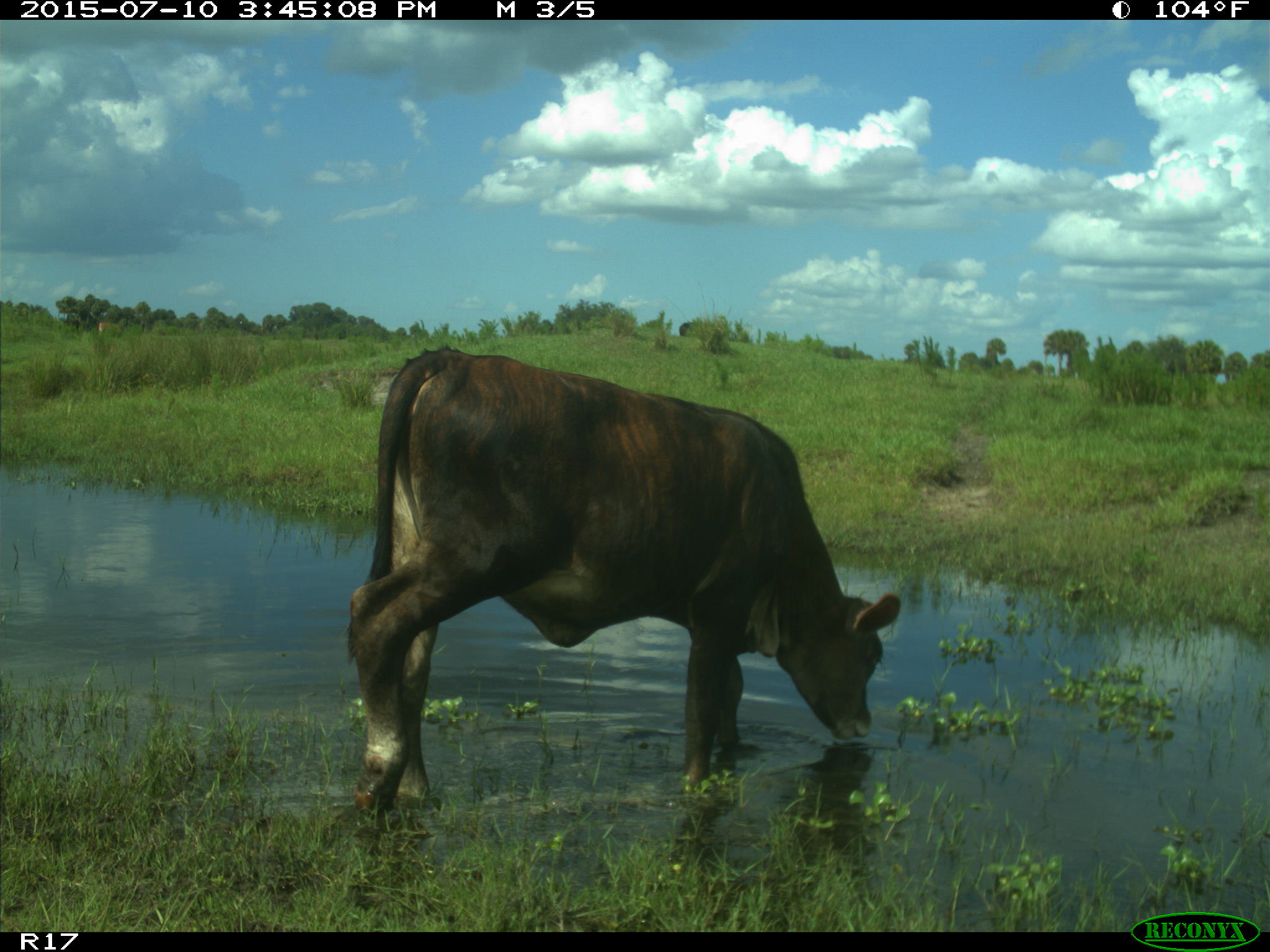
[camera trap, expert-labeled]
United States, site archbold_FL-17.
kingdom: Animalia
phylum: Chordata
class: Mammalia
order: Artiodactyla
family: Bovidae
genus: Bos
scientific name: Bos taurus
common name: domestic cow